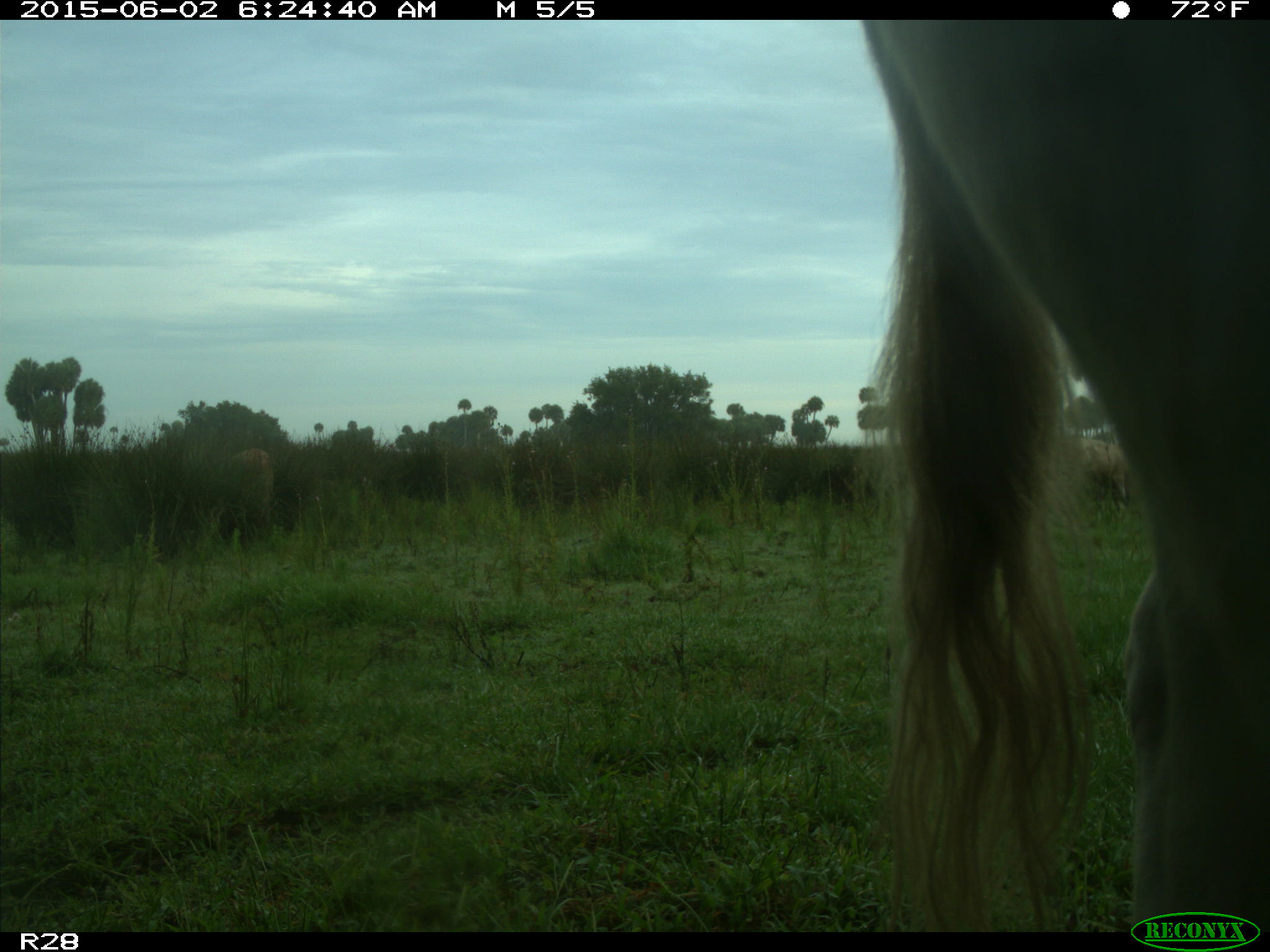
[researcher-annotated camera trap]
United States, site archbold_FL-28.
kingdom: Animalia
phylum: Chordata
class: Mammalia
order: Artiodactyla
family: Bovidae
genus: Bos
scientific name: Bos taurus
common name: domestic cow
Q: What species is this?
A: Bos taurus (domestic cow).